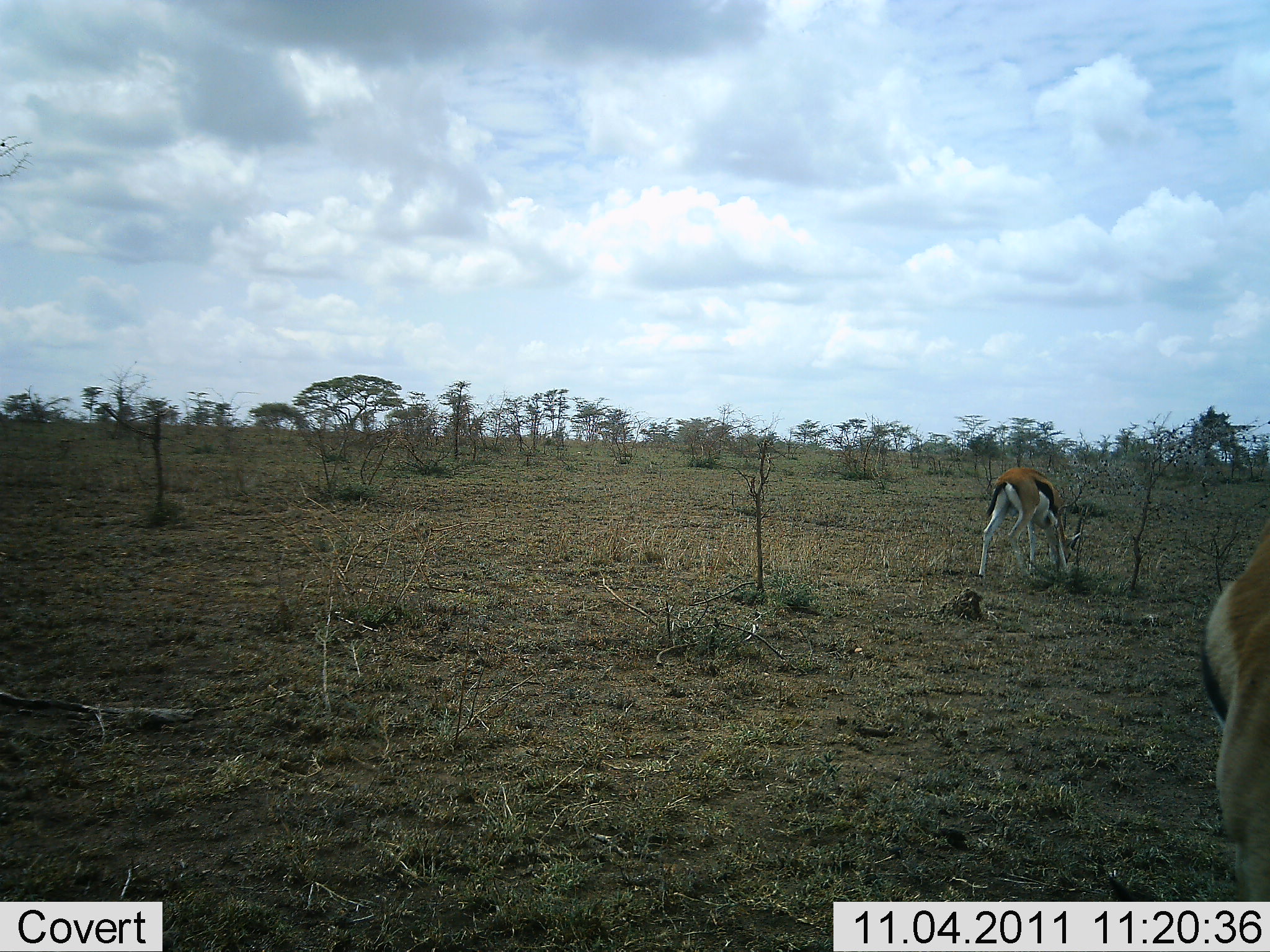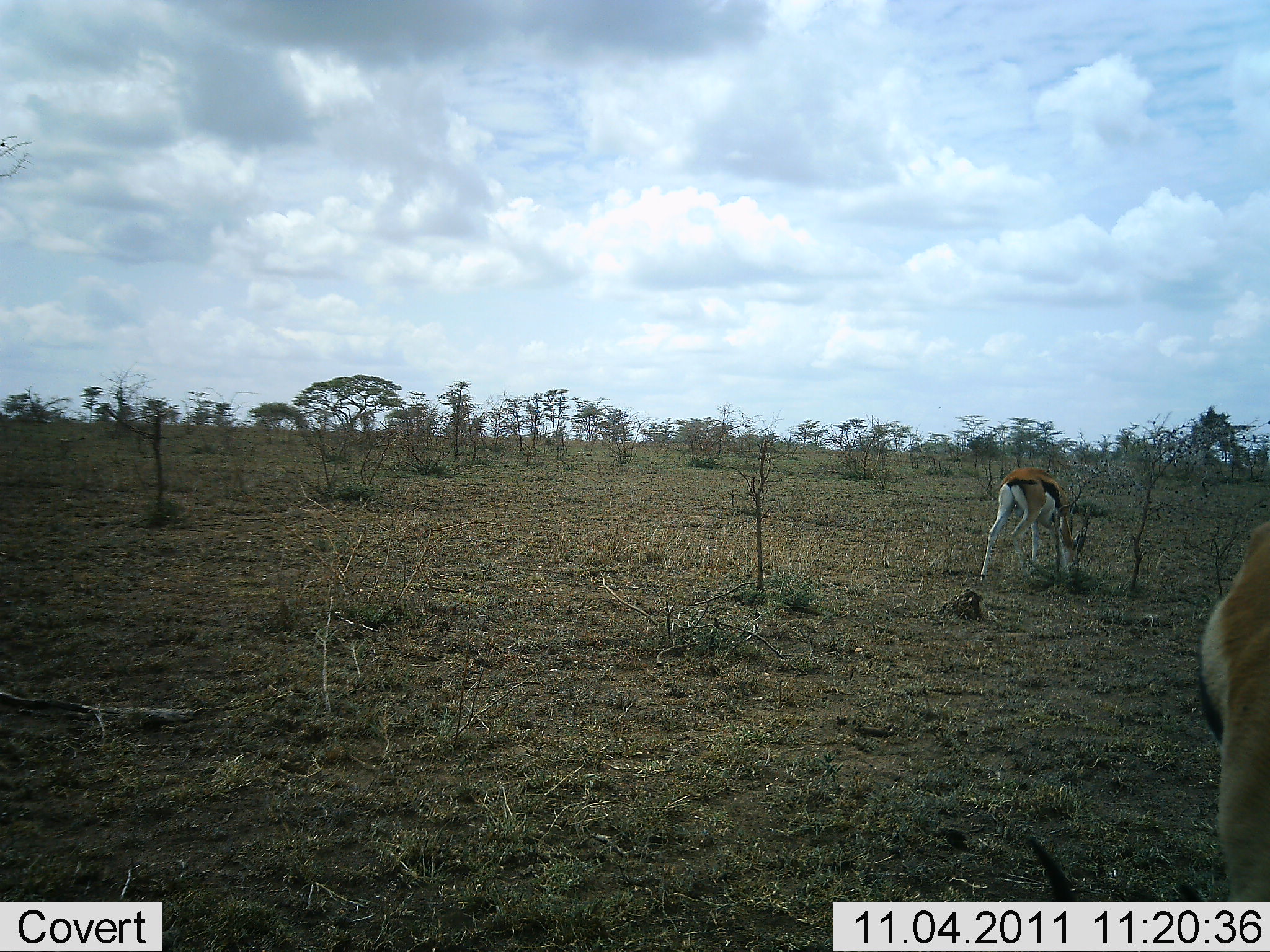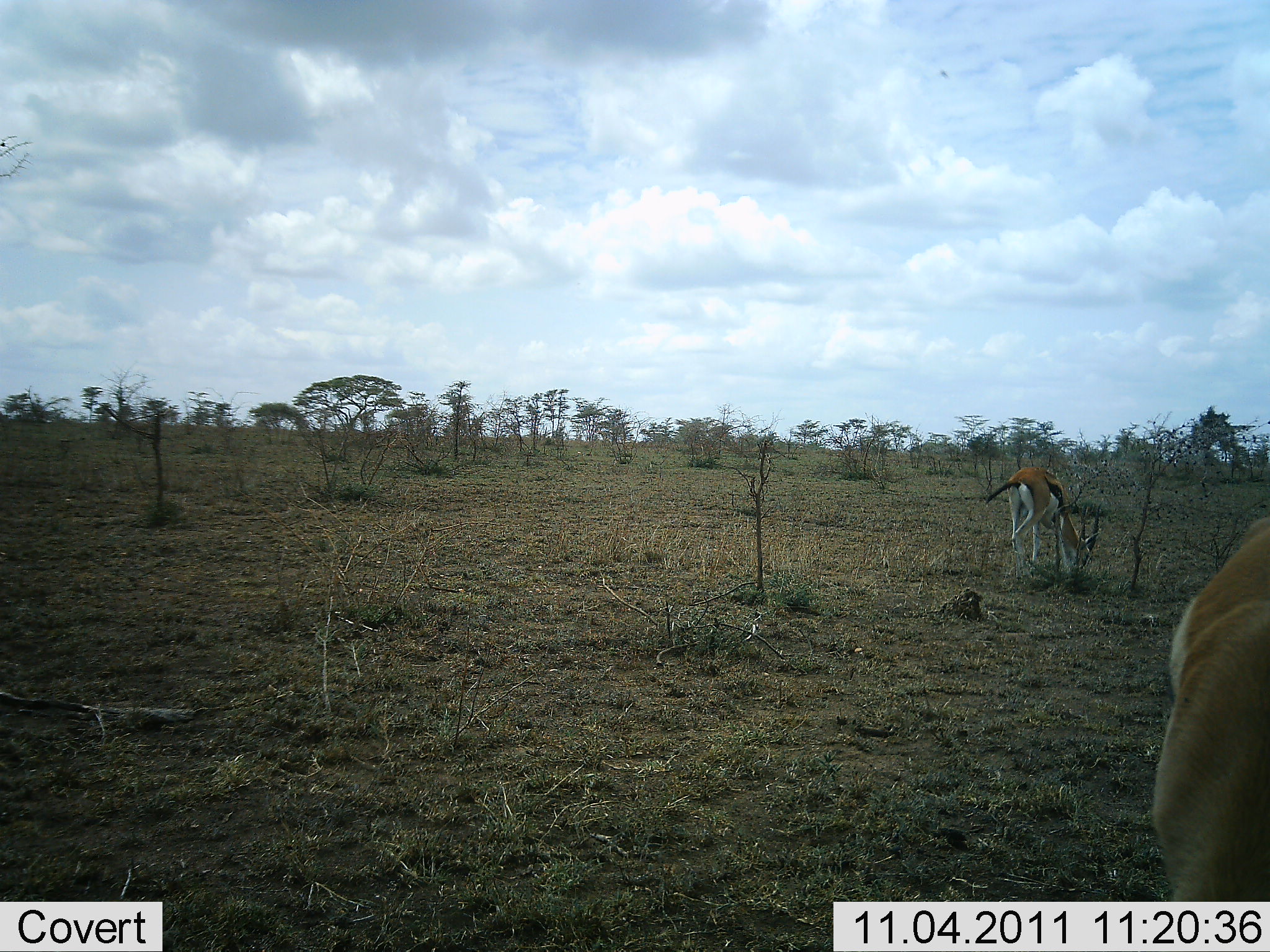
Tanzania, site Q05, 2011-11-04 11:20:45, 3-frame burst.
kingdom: Animalia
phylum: Chordata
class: Mammalia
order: Artiodactyla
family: Bovidae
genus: Eudorcas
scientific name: Eudorcas thomsonii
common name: thomson's gazelle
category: gazellethomsons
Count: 2.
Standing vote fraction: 18%.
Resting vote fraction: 0%.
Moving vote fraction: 6%.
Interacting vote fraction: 0%.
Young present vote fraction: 0%.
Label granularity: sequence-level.